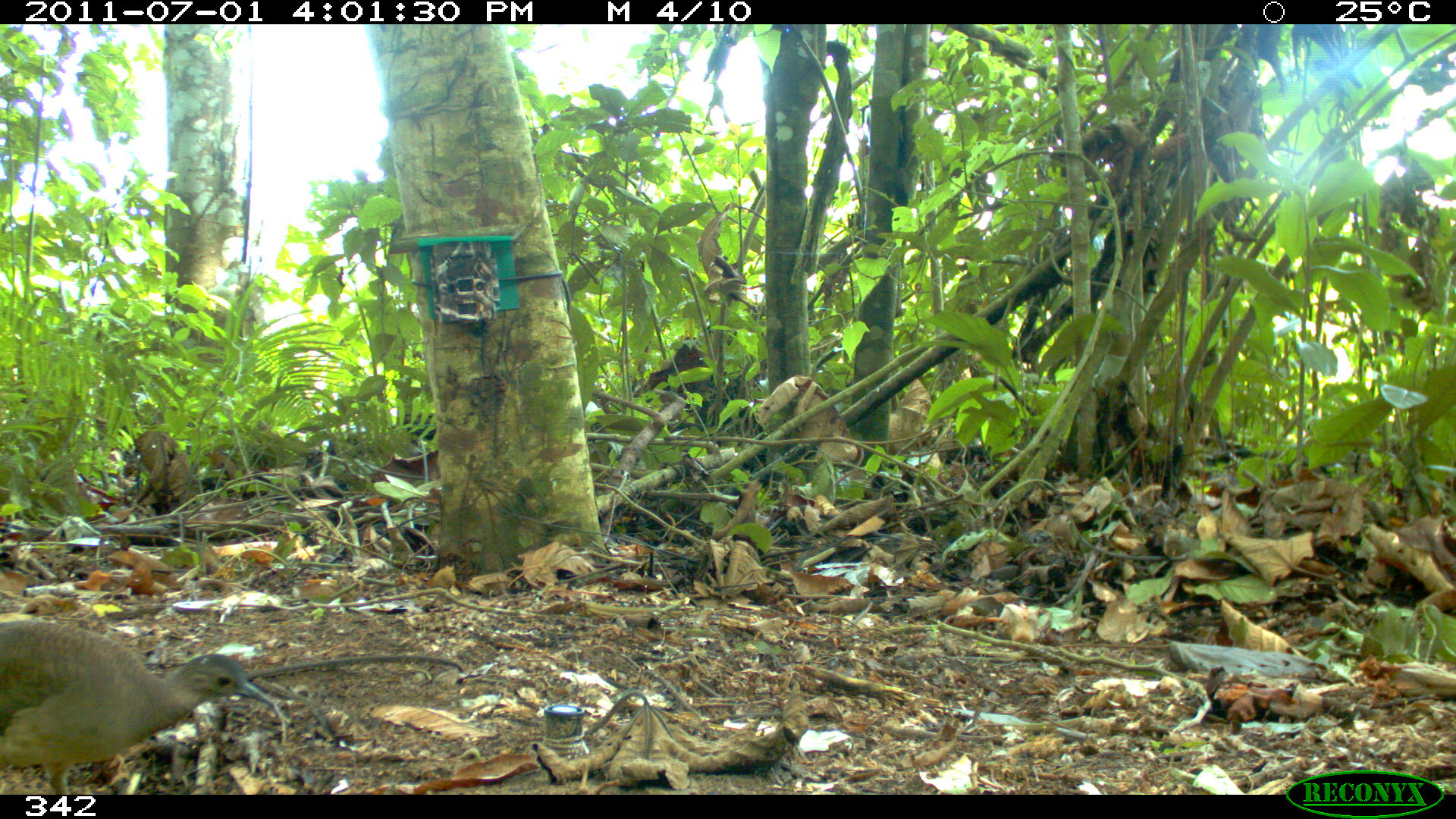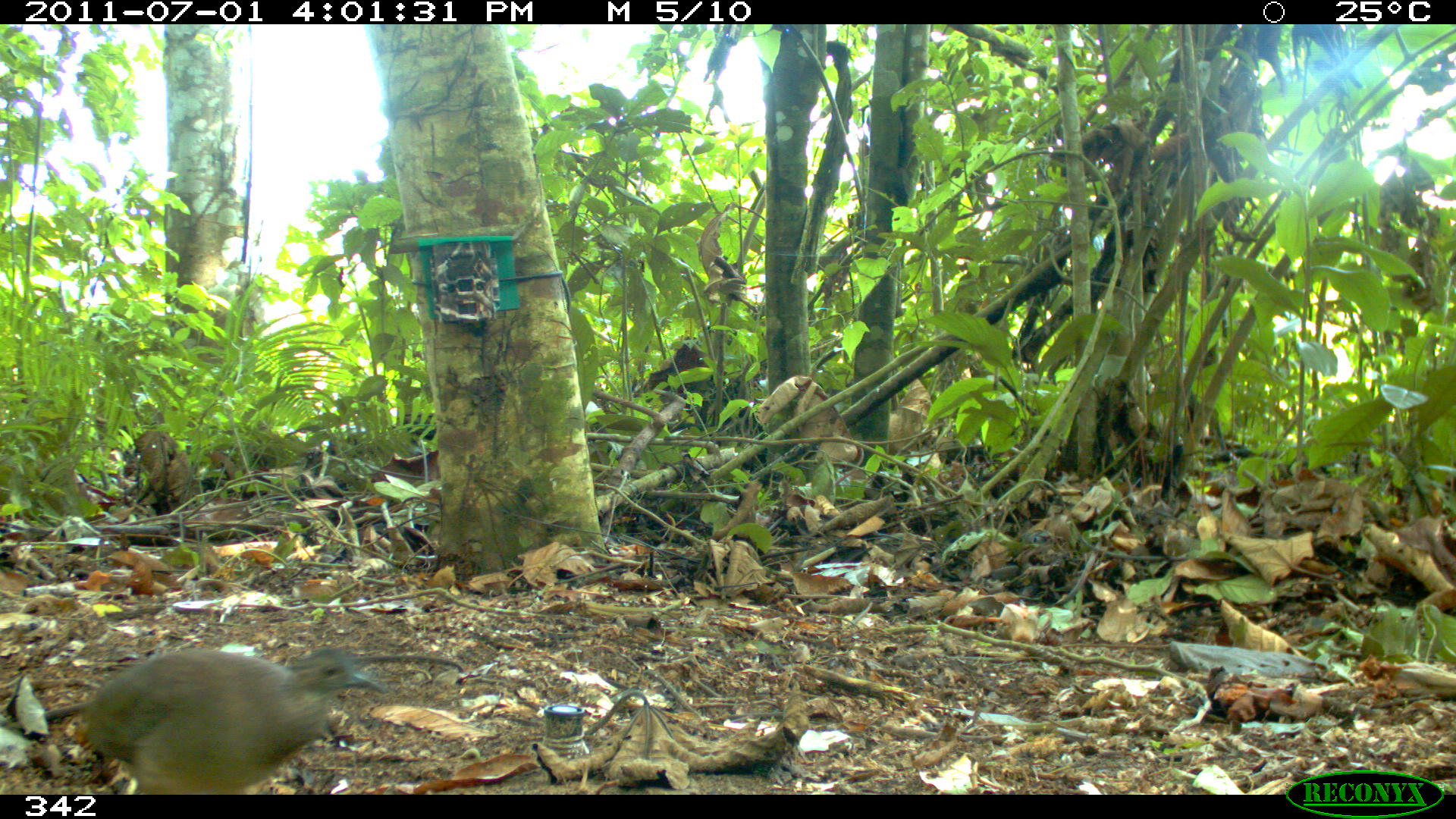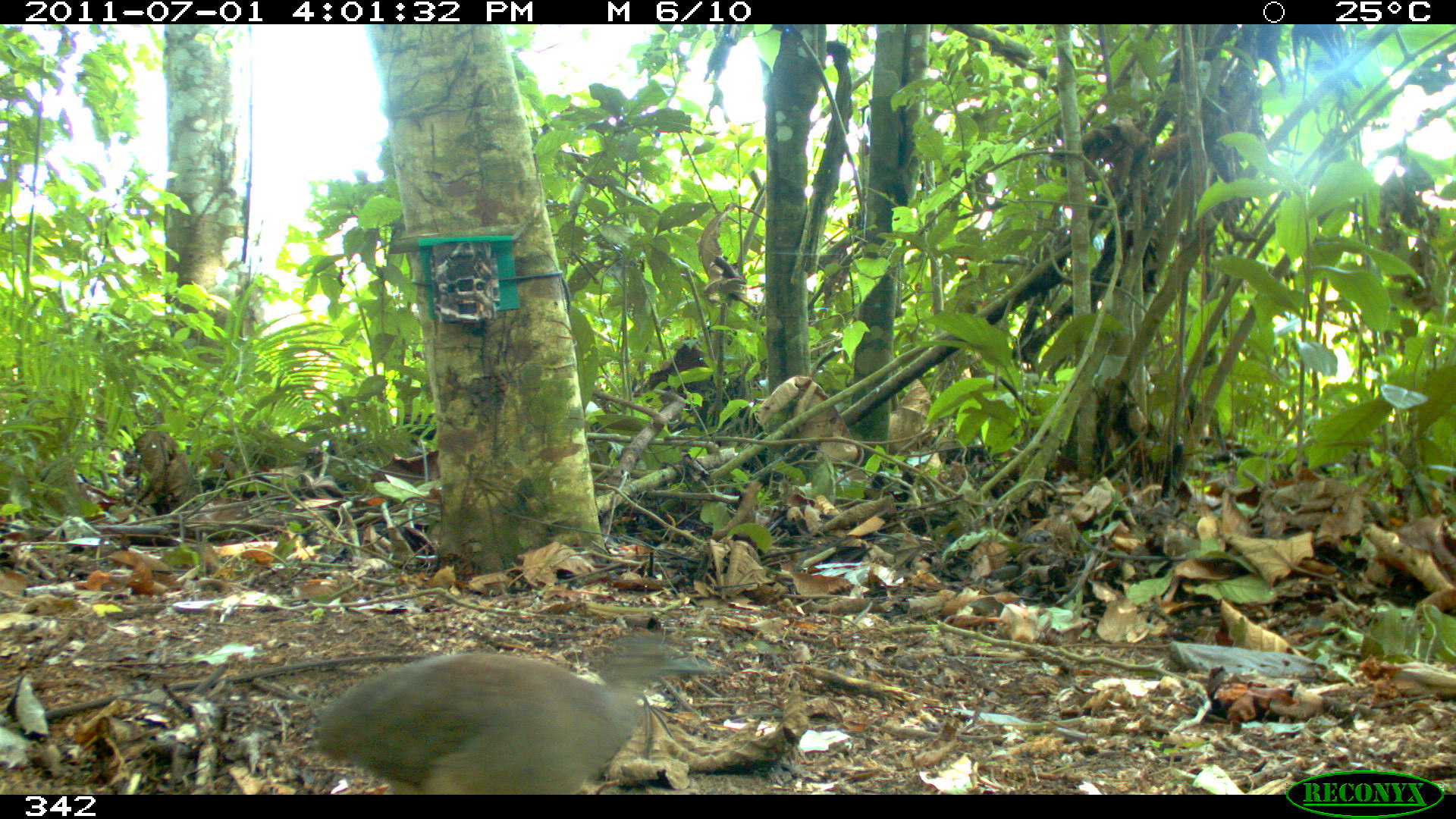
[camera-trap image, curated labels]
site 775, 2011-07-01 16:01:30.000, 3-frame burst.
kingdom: Animalia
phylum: Chordata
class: Aves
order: Galliformes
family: Phasianidae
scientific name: Phasianidae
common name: quails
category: quail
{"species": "quail (quails) (Phasianidae)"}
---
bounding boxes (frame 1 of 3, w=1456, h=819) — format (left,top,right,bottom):
quail: (0,618,273,795)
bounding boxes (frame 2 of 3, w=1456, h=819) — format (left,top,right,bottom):
quail: (79,646,389,796)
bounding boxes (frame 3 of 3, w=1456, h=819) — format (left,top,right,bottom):
quail: (310,634,709,793)